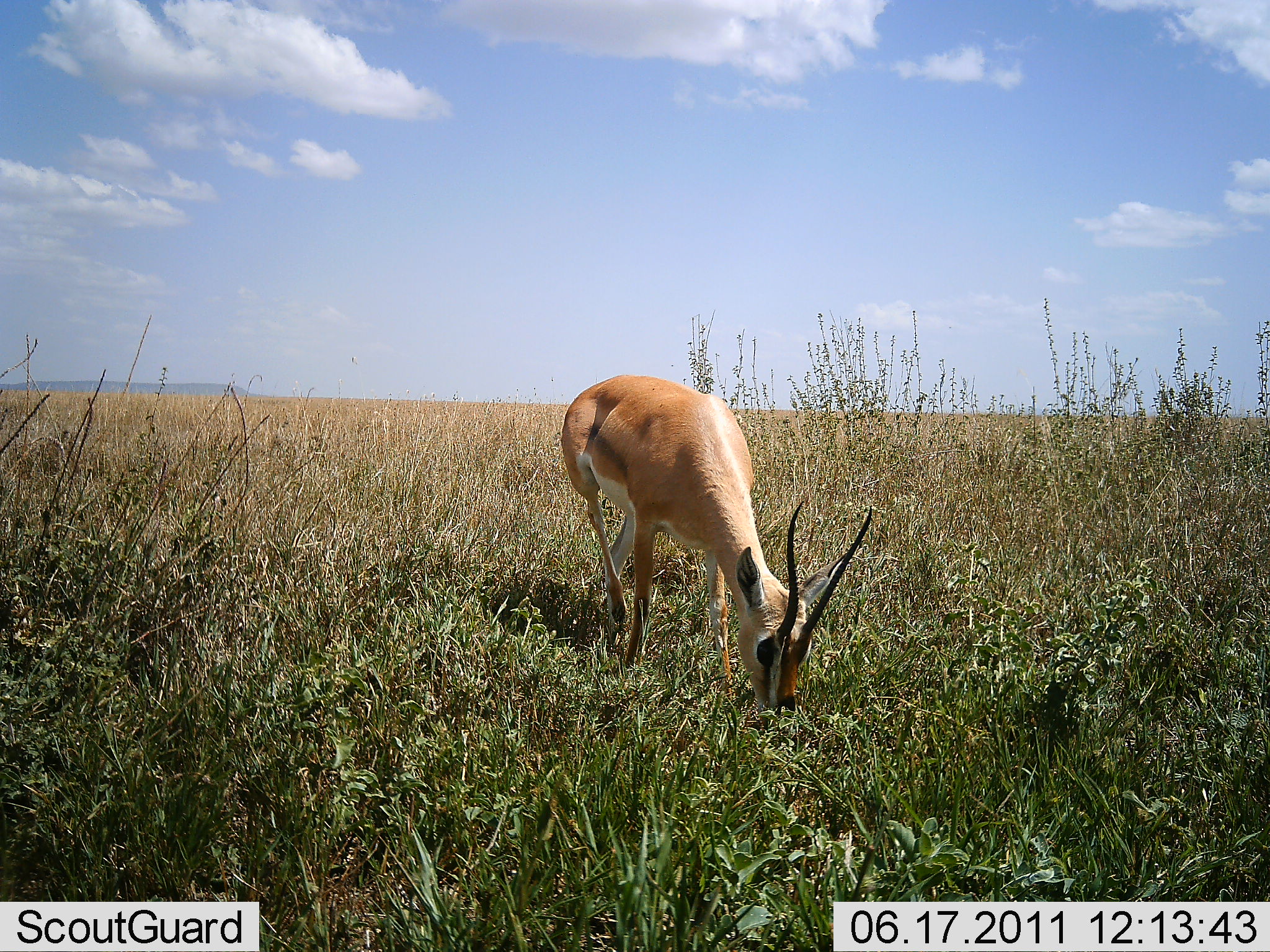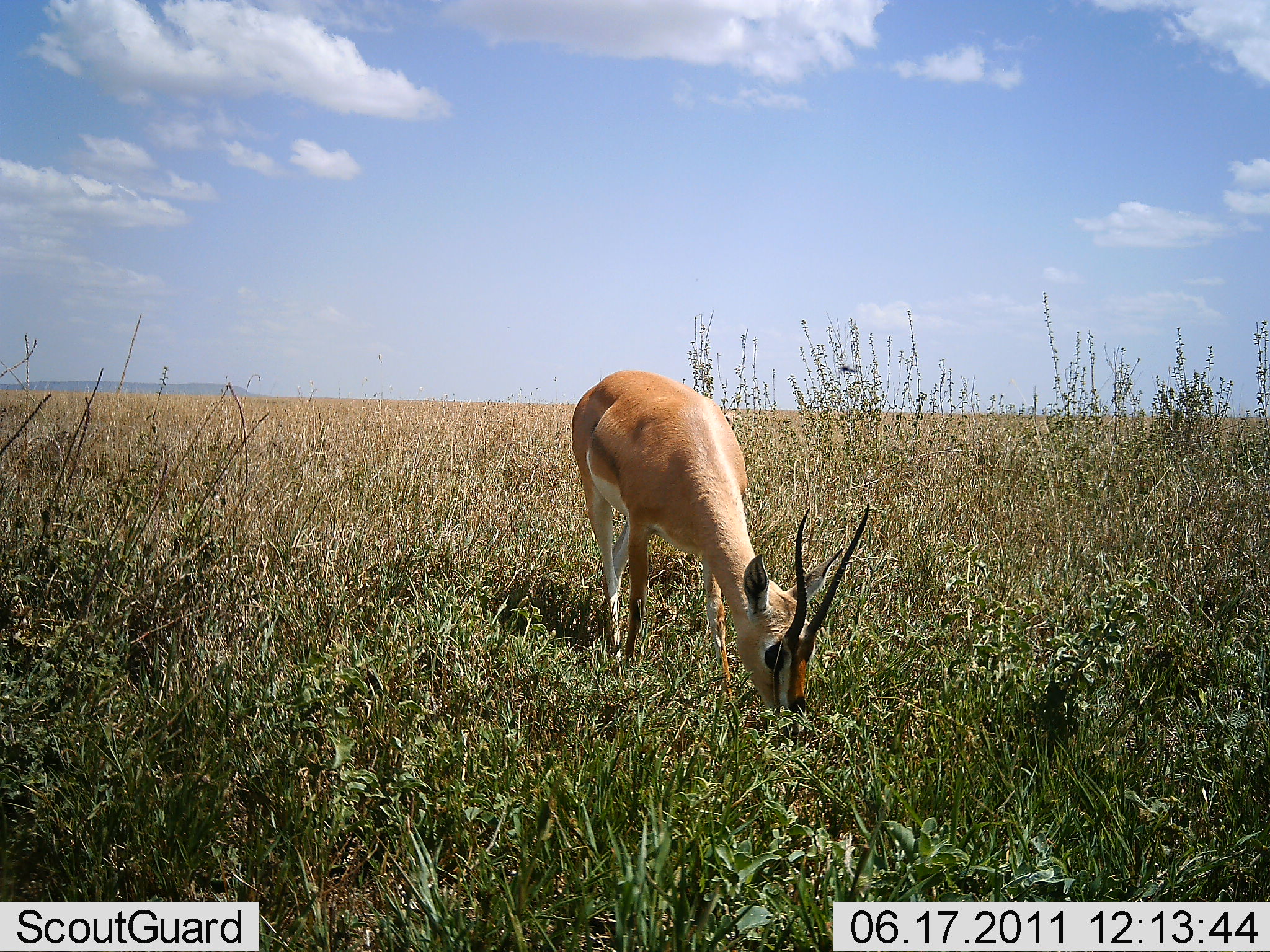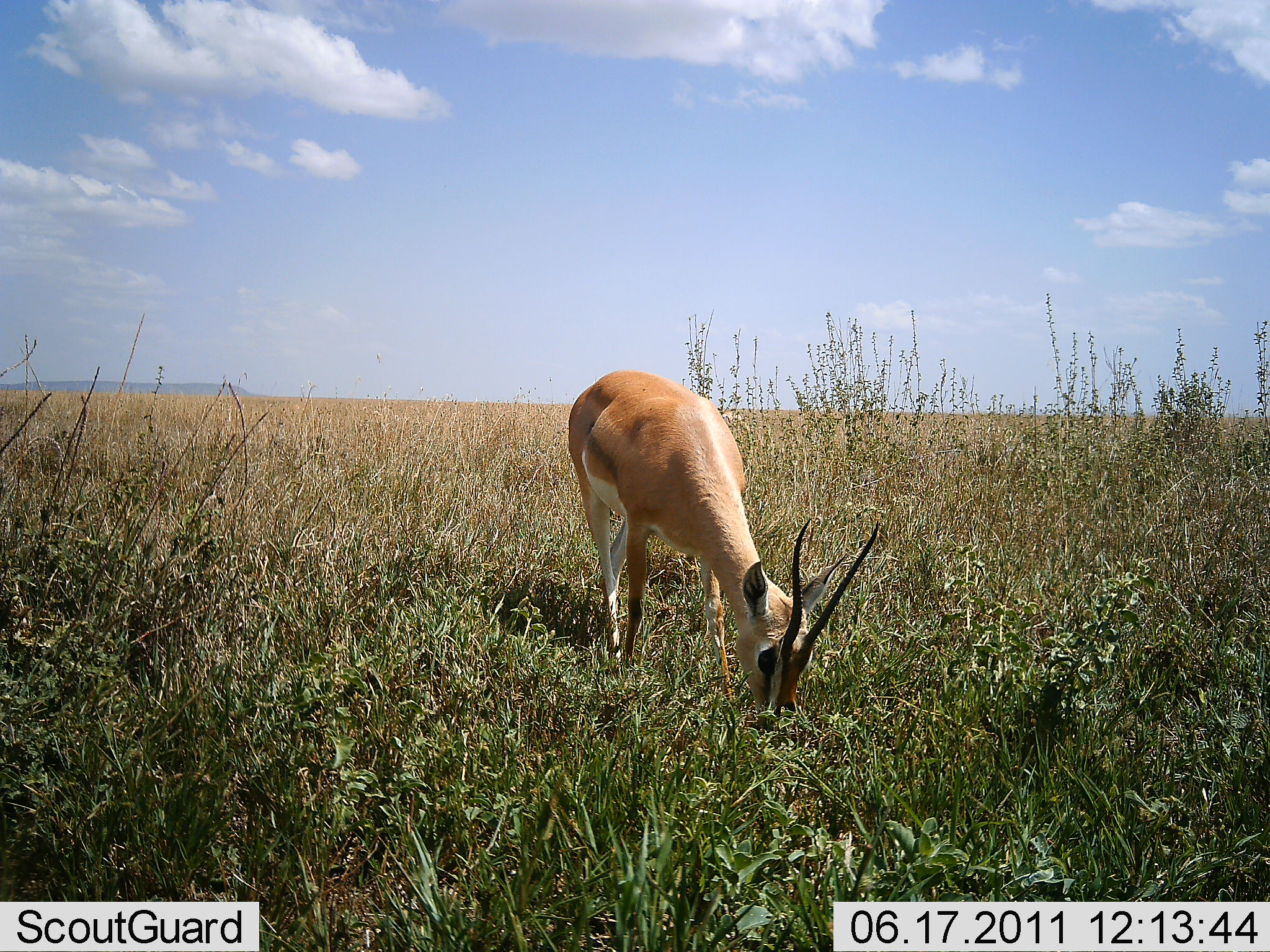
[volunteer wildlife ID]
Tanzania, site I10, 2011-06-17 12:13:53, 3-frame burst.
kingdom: Animalia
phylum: Chordata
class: Mammalia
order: Artiodactyla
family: Bovidae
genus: Nanger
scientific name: Nanger granti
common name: grant's gazelle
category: gazellegrants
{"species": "gazellegrants (grant's gazelle) (Nanger granti)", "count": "1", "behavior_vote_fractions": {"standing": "25%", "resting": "0%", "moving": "0%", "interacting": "0%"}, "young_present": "0%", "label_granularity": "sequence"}